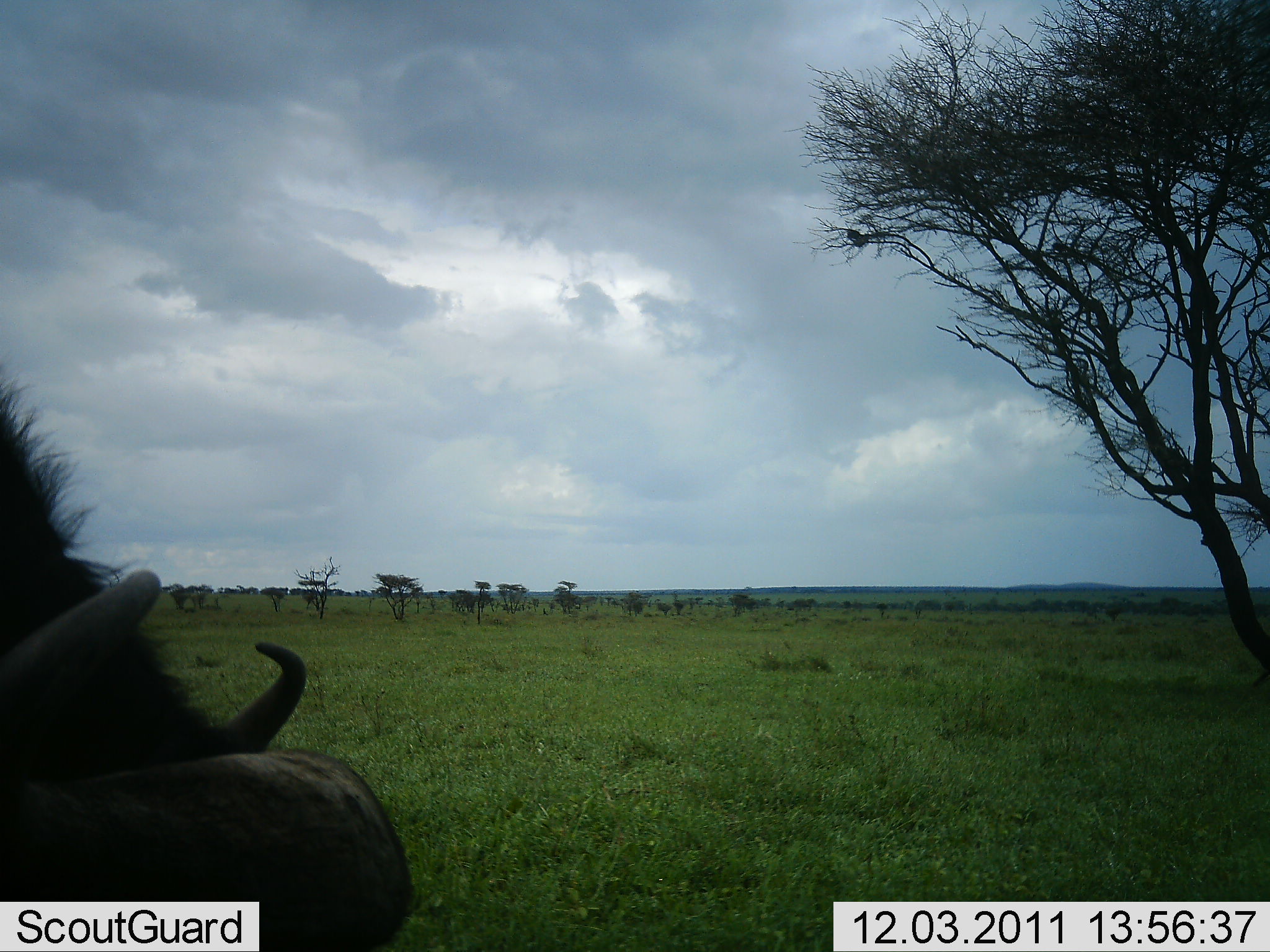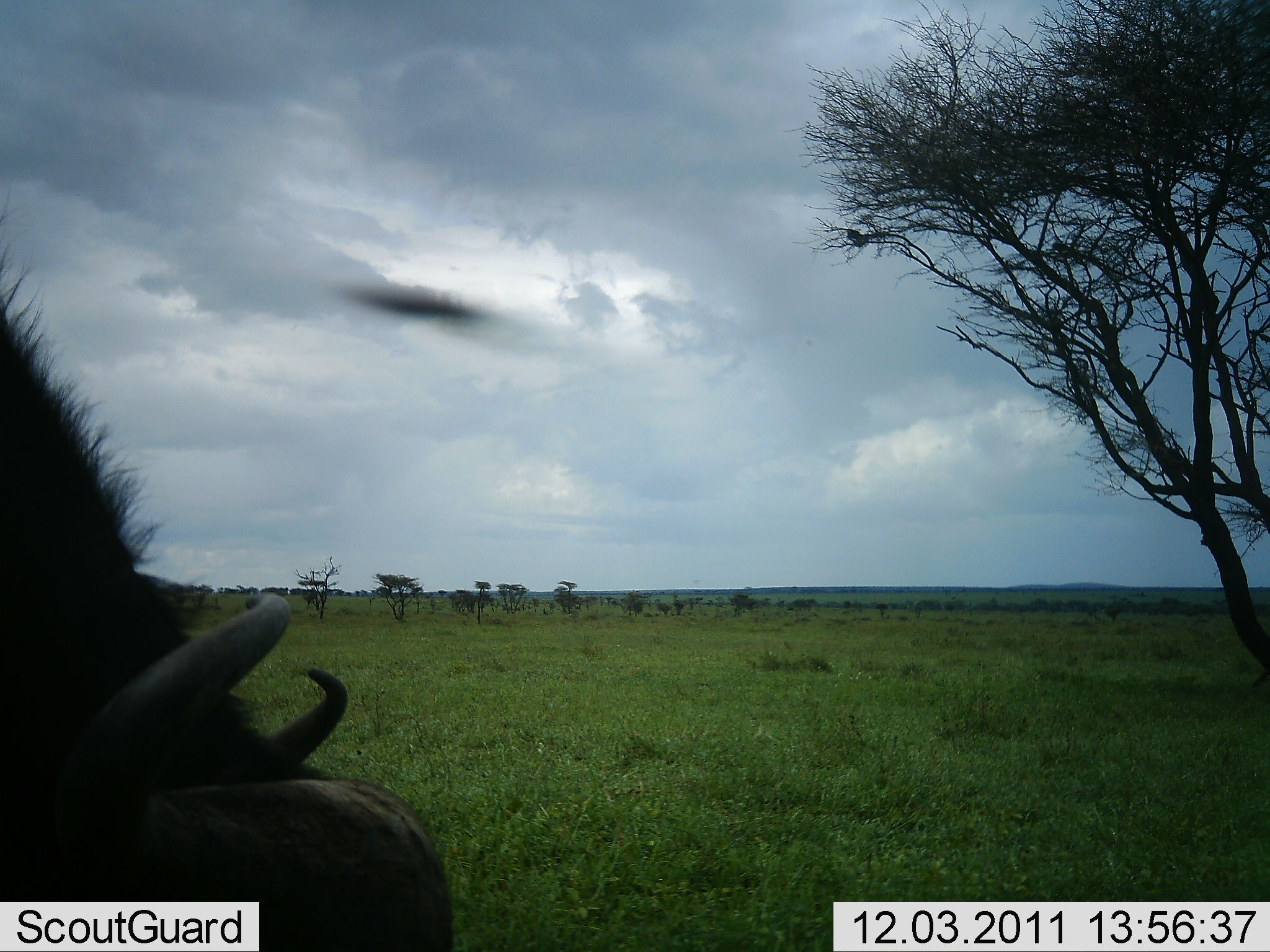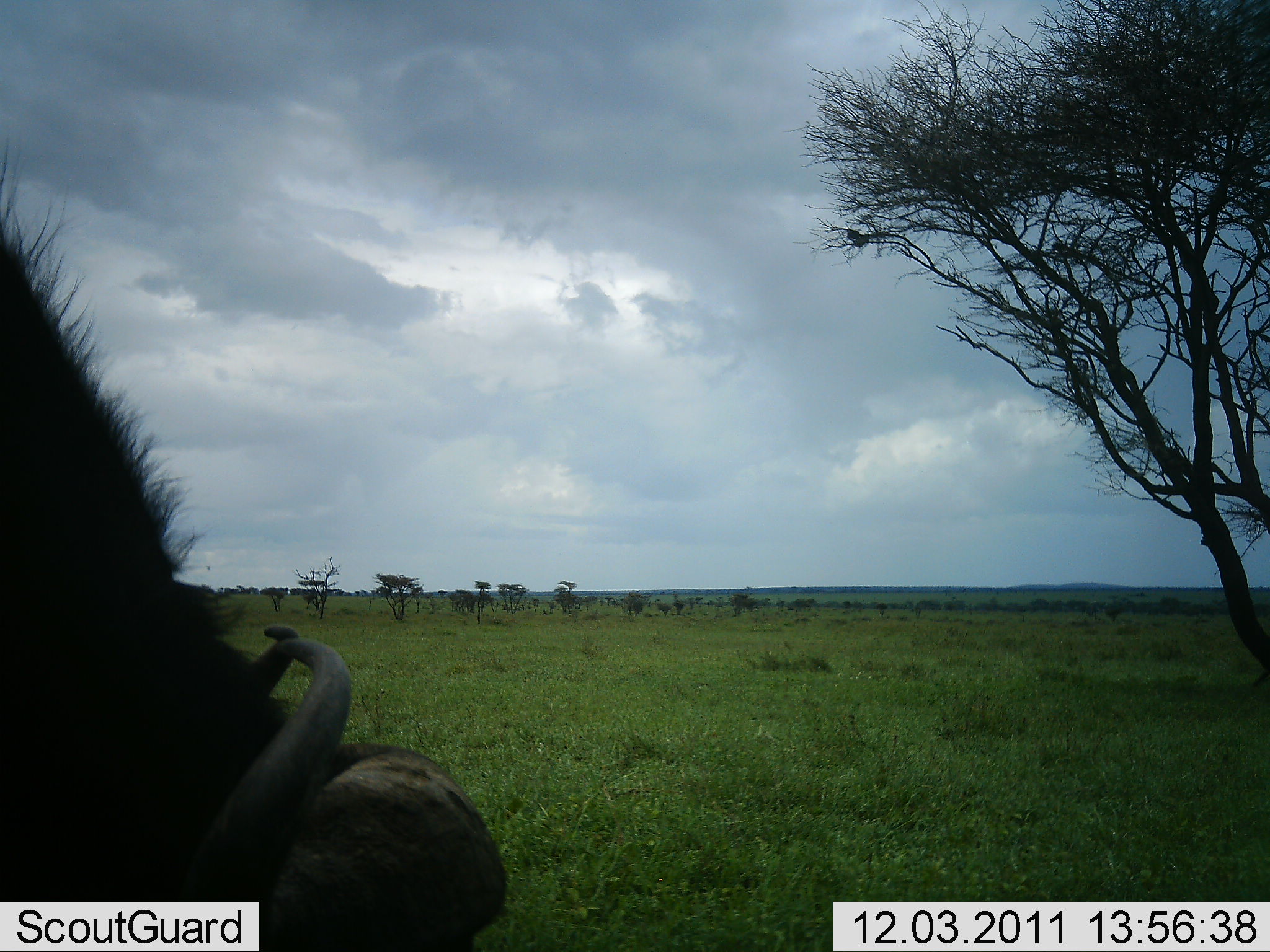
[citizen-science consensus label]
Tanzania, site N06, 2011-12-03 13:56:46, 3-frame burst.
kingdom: Animalia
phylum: Chordata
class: Mammalia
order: Artiodactyla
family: Bovidae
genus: Syncerus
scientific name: Syncerus caffer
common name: cape buffalo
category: buffalo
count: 1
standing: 46%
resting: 0%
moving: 8%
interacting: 0%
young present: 0%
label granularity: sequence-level